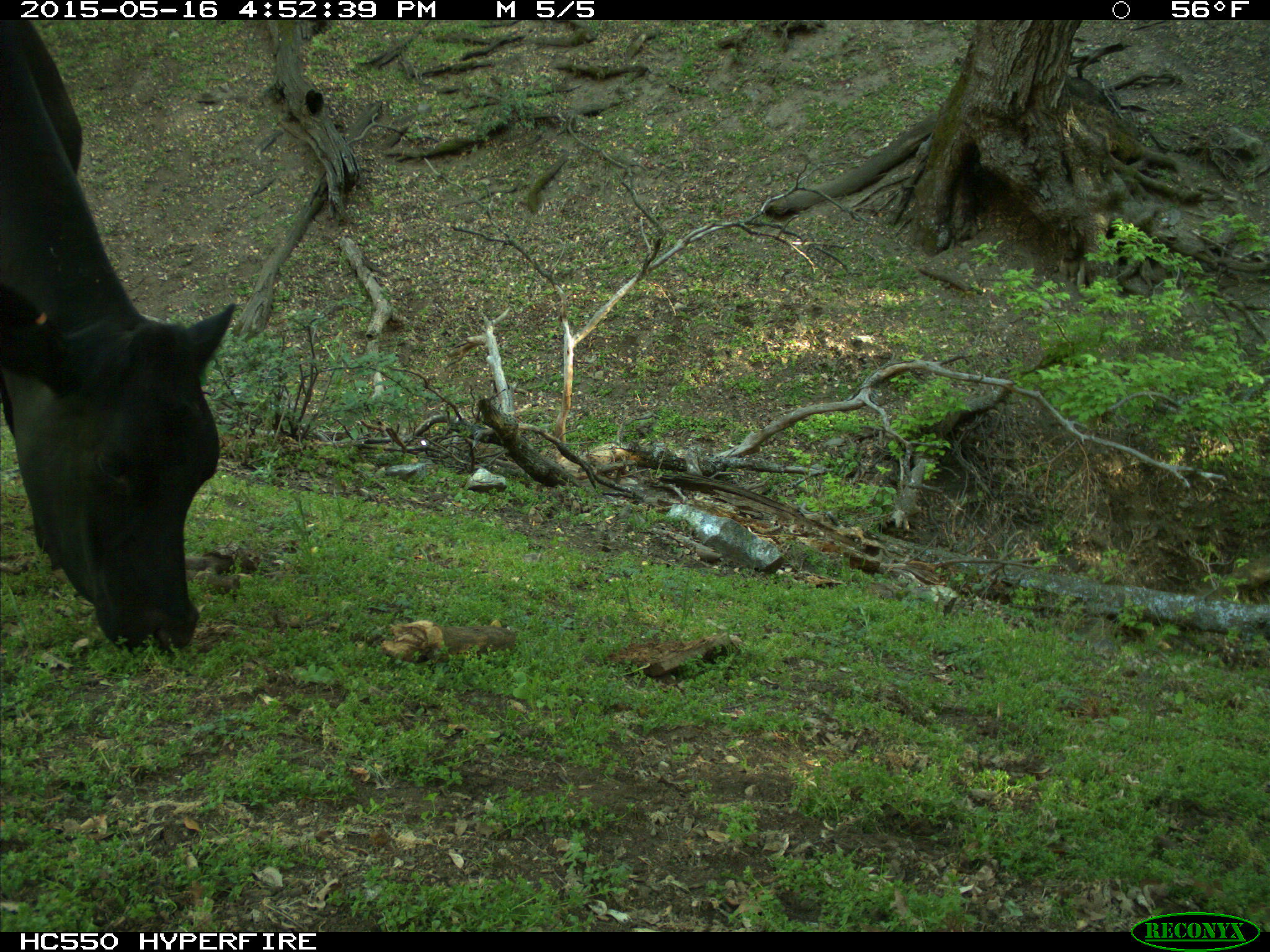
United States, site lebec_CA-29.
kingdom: Animalia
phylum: Chordata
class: Mammalia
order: Artiodactyla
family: Bovidae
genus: Bos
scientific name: Bos taurus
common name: domestic cow